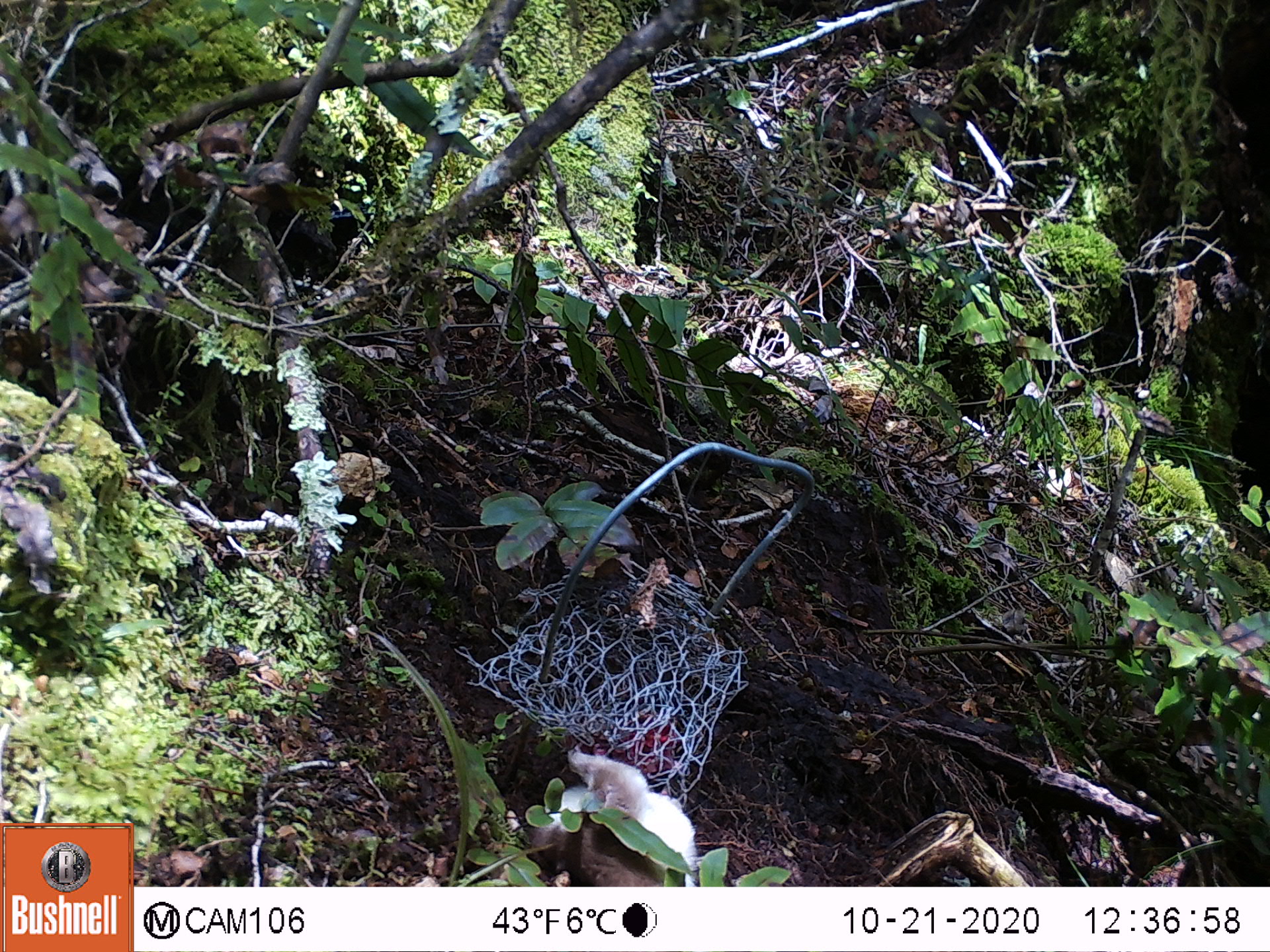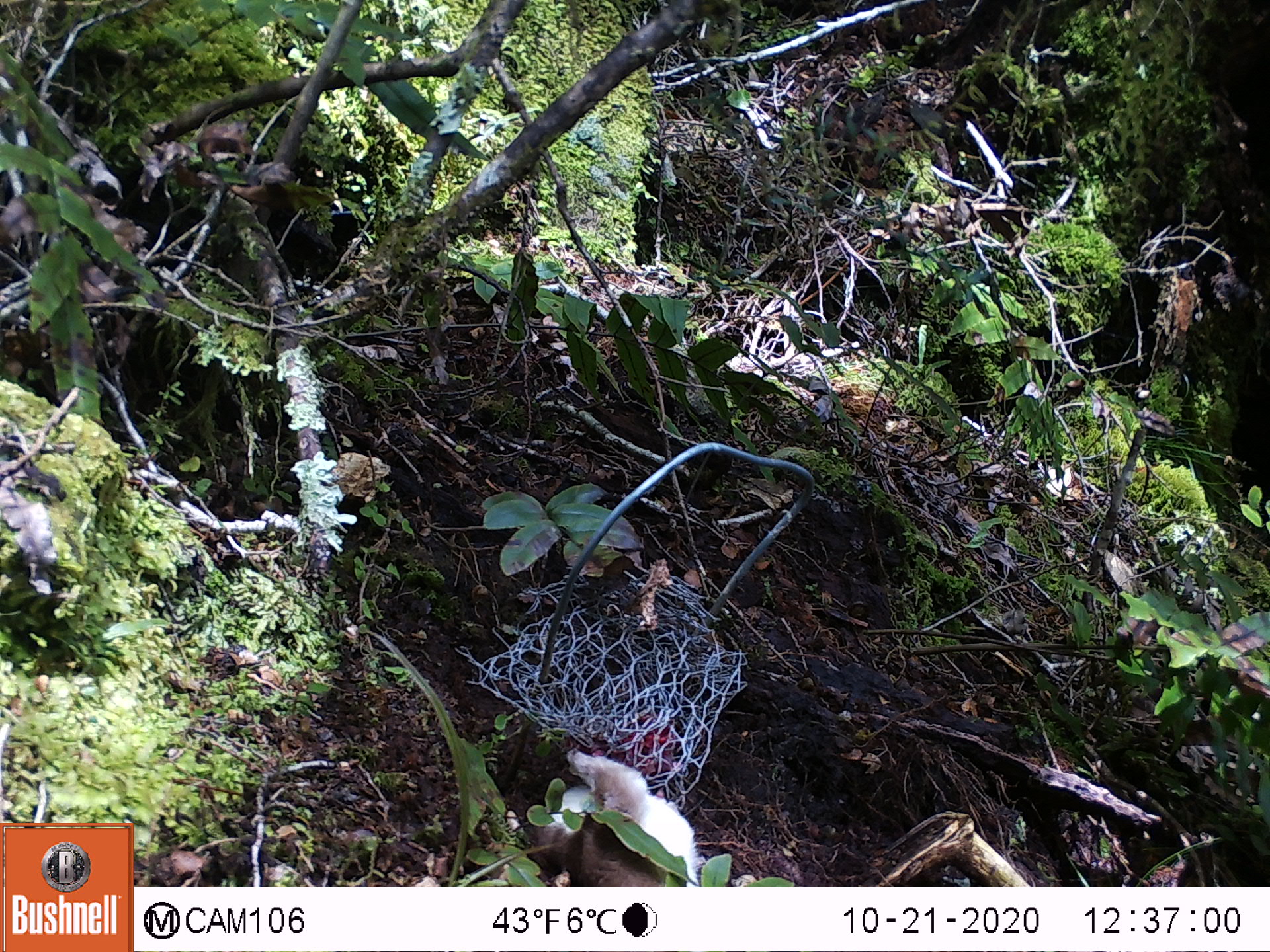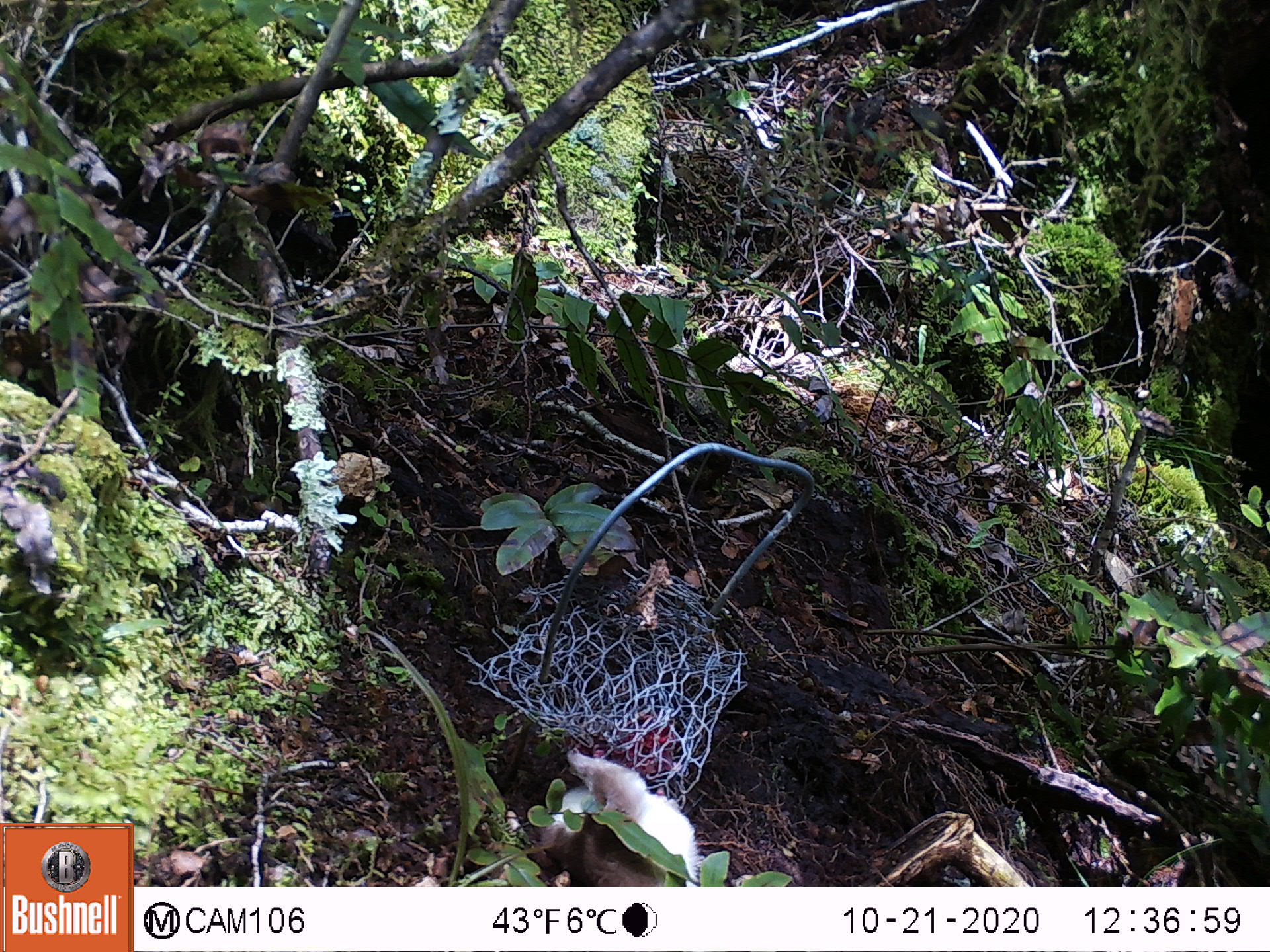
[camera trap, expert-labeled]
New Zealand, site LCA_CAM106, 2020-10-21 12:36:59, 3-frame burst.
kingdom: Animalia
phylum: Chordata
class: Mammalia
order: Carnivora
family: Mustelidae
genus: Mustela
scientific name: Mustela erminea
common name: stoat